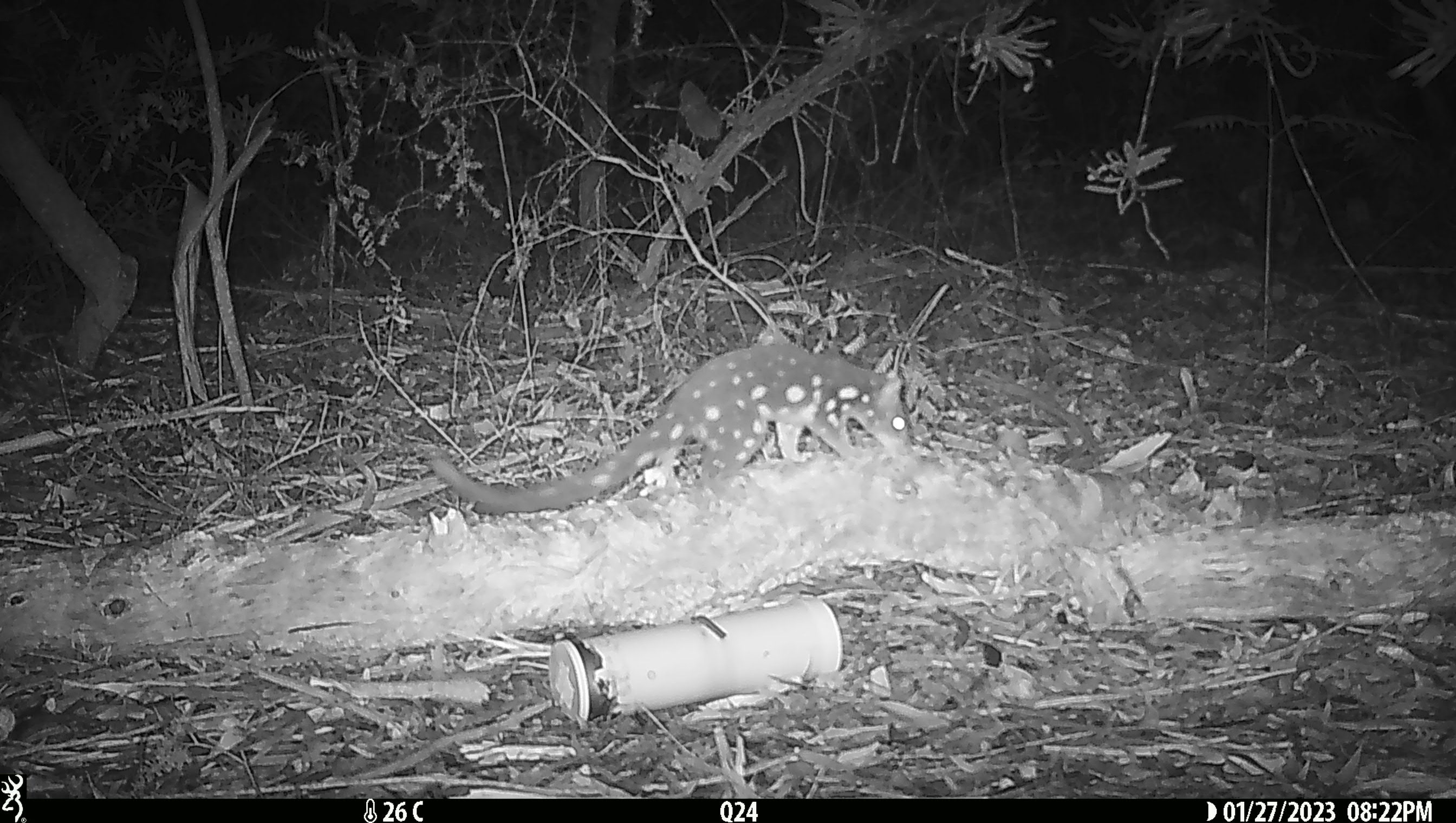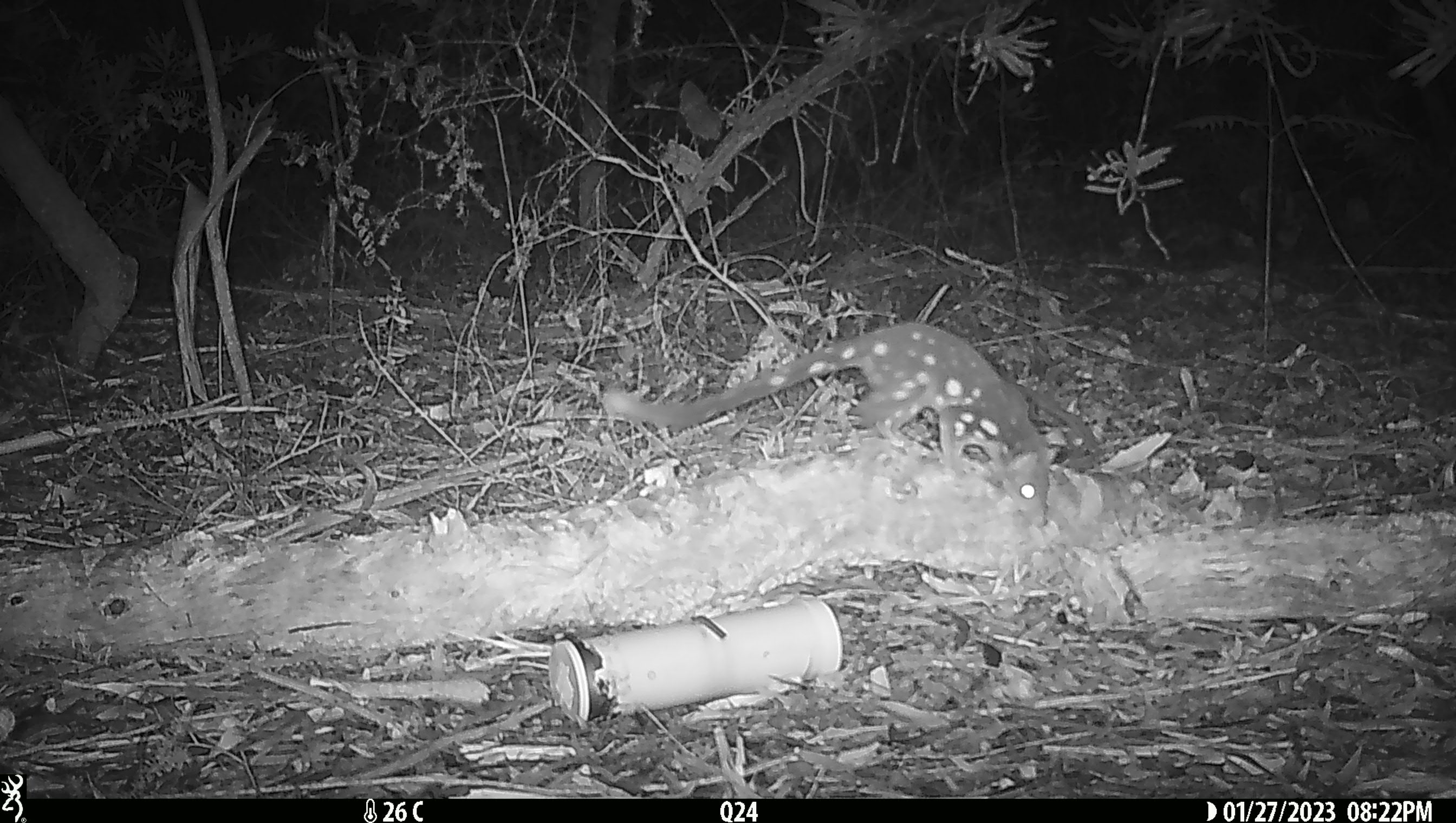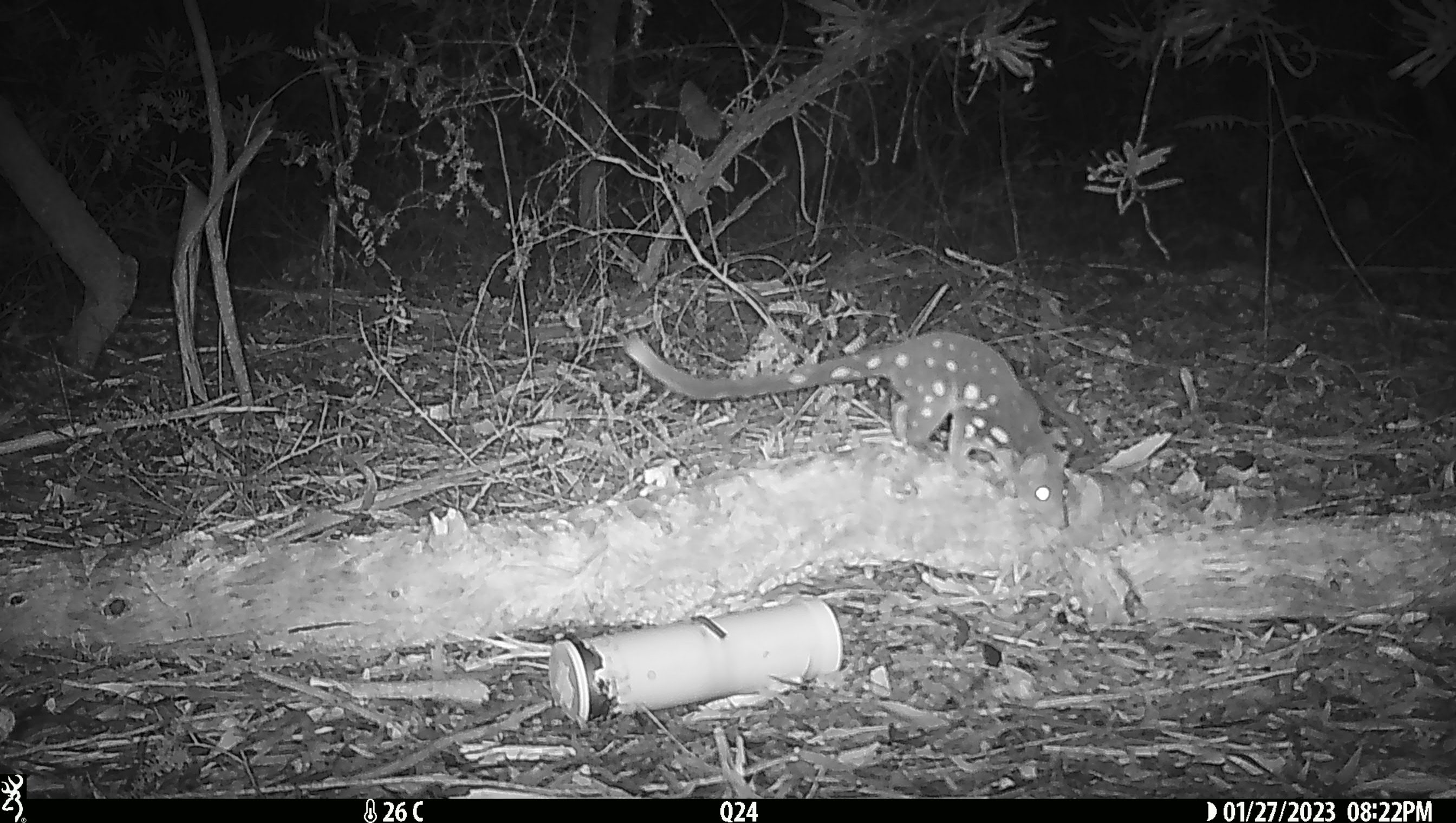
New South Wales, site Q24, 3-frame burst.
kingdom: Animalia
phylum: Chordata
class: Mammalia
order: Dasyuromorphia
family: Dasyuridae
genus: Dasyurus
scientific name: Dasyurus maculatus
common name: spotted-tailed quoll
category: quoll